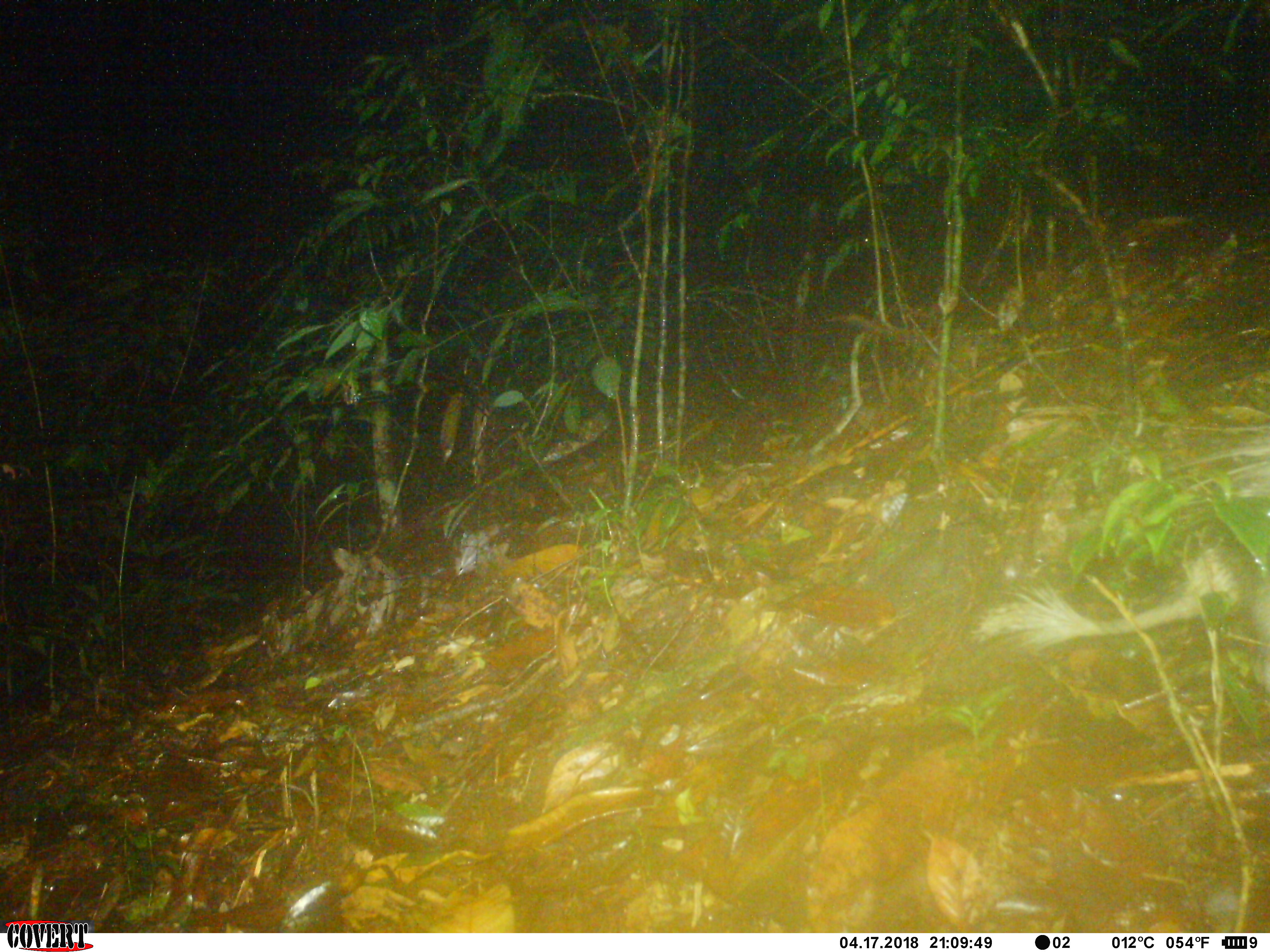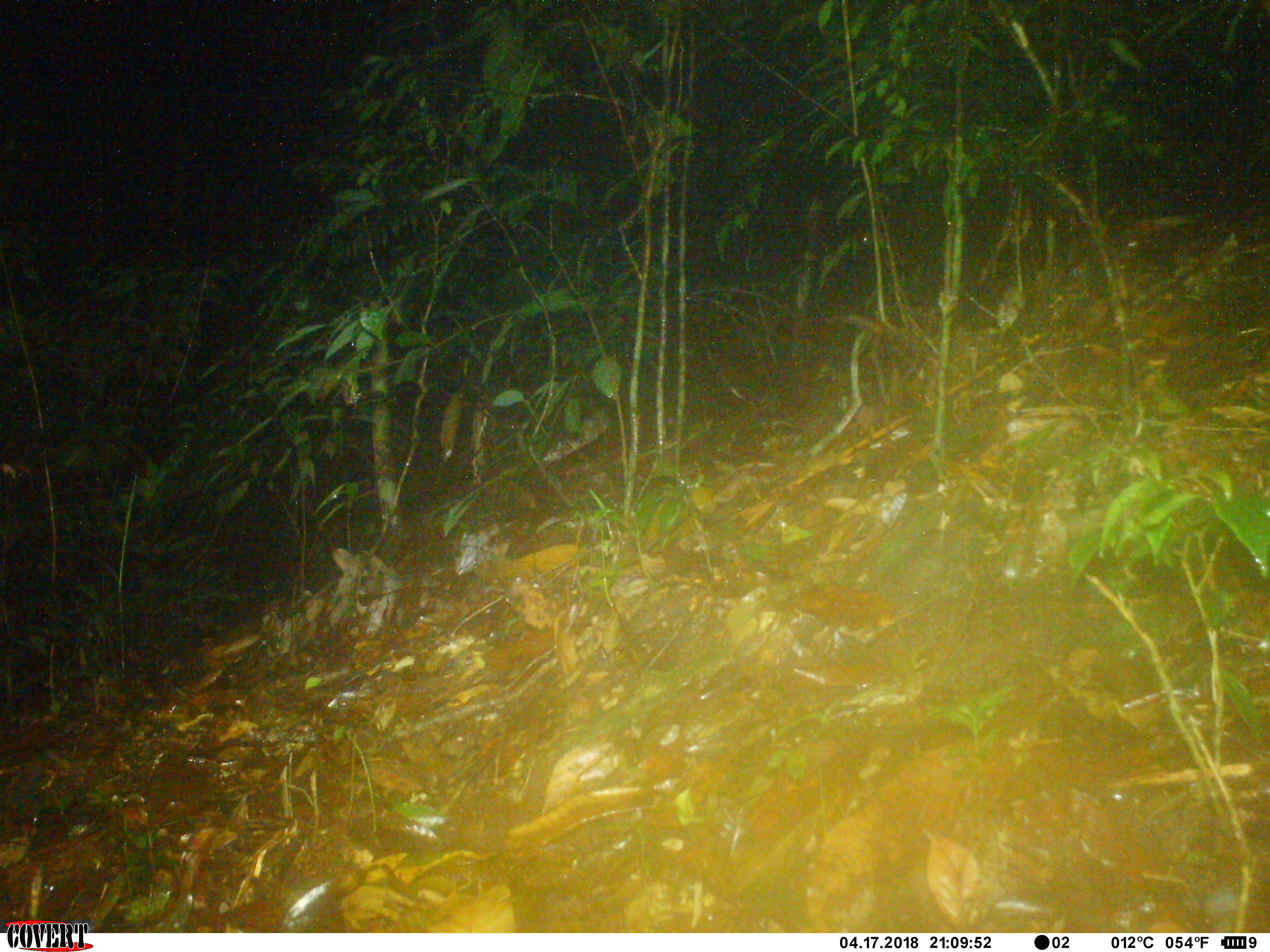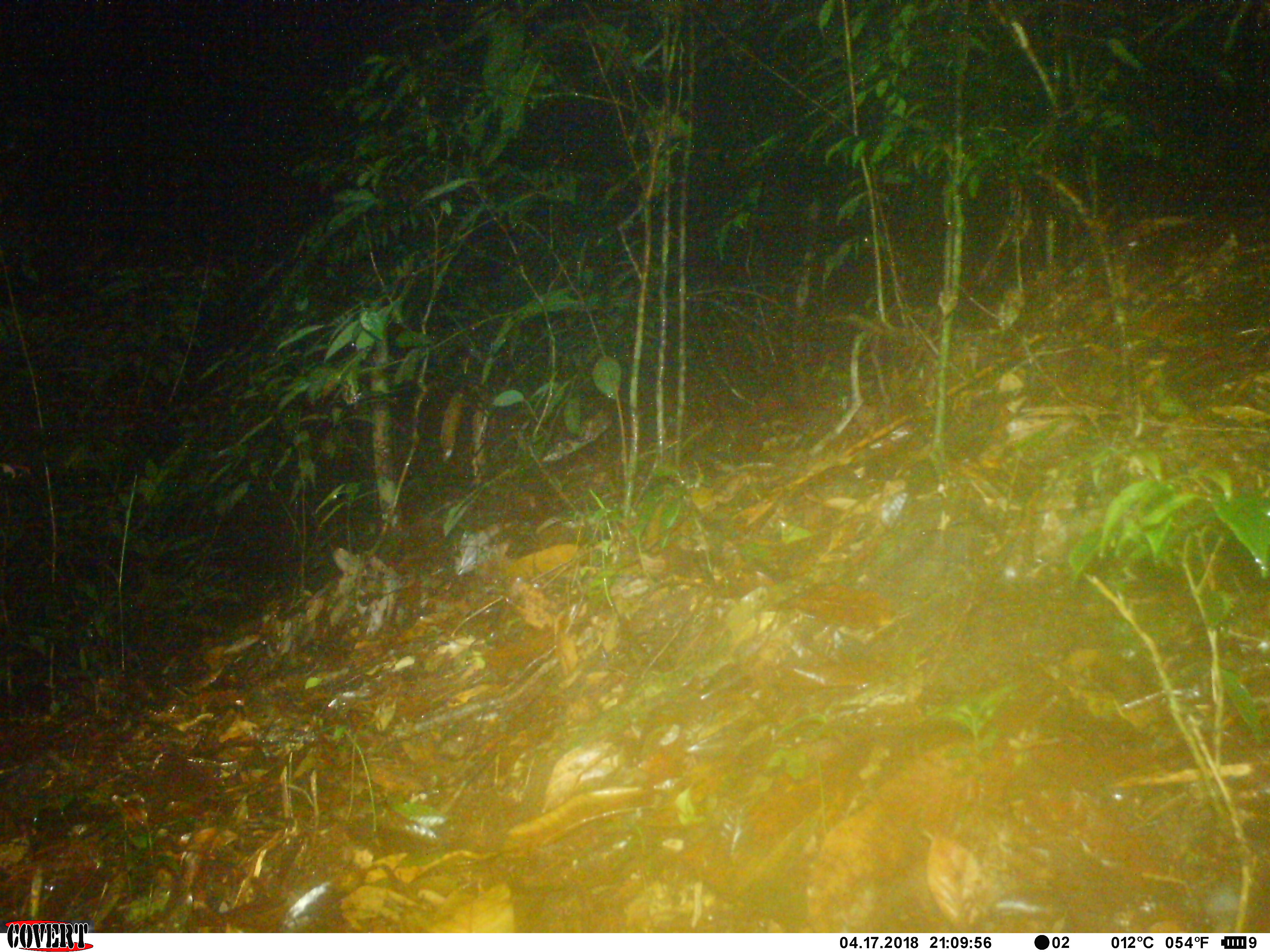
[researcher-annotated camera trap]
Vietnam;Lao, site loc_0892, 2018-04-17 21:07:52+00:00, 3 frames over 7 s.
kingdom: Animalia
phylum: Chordata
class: Mammalia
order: Rodentia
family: Hystricidae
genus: Atherurus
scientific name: Atherurus macrourus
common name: asiatic brush-tailed porcupine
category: asiatic brush tailed porcupine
Asiatic brush tailed porcupine (asiatic brush-tailed porcupine) (Atherurus macrourus). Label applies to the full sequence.